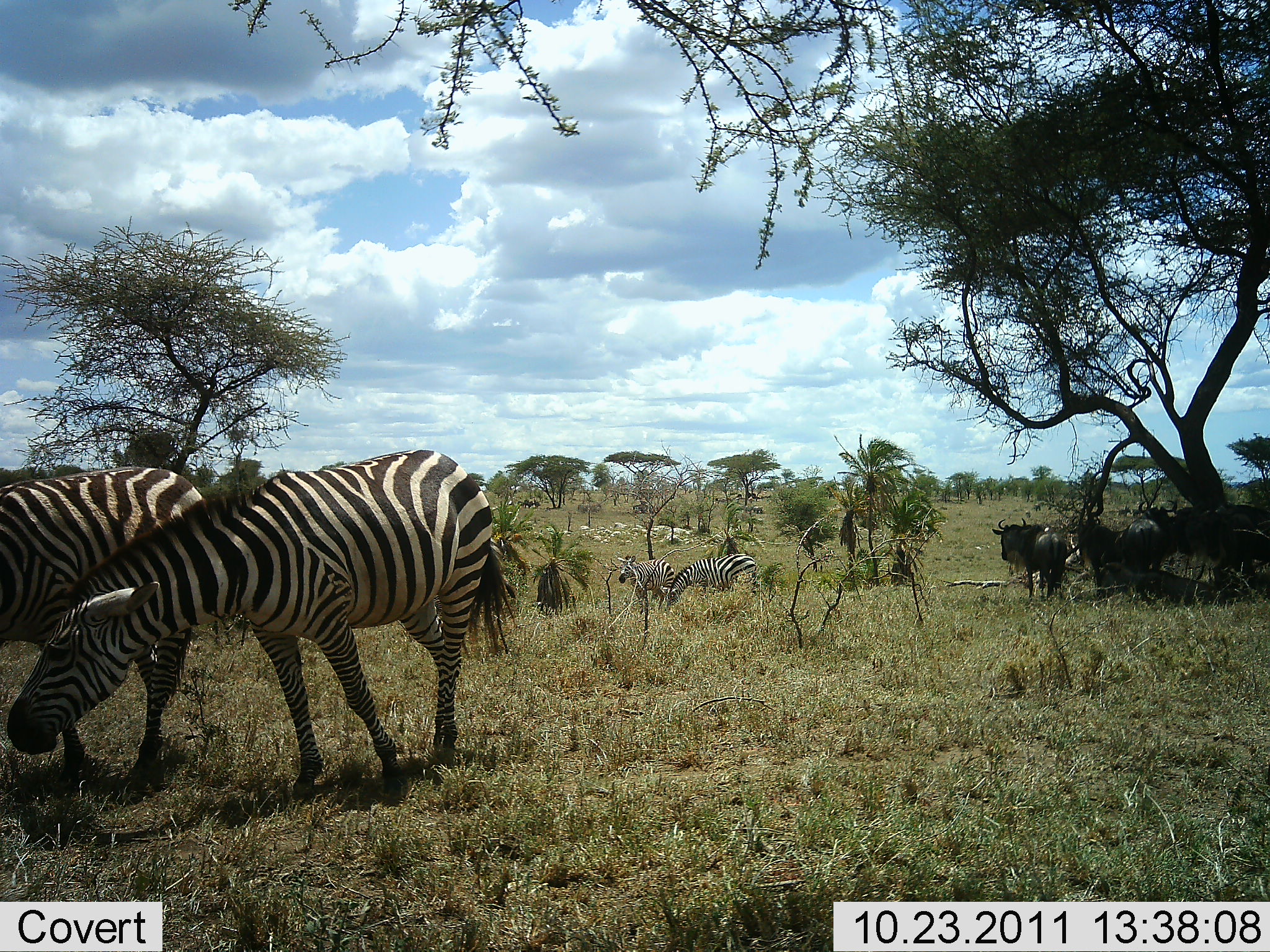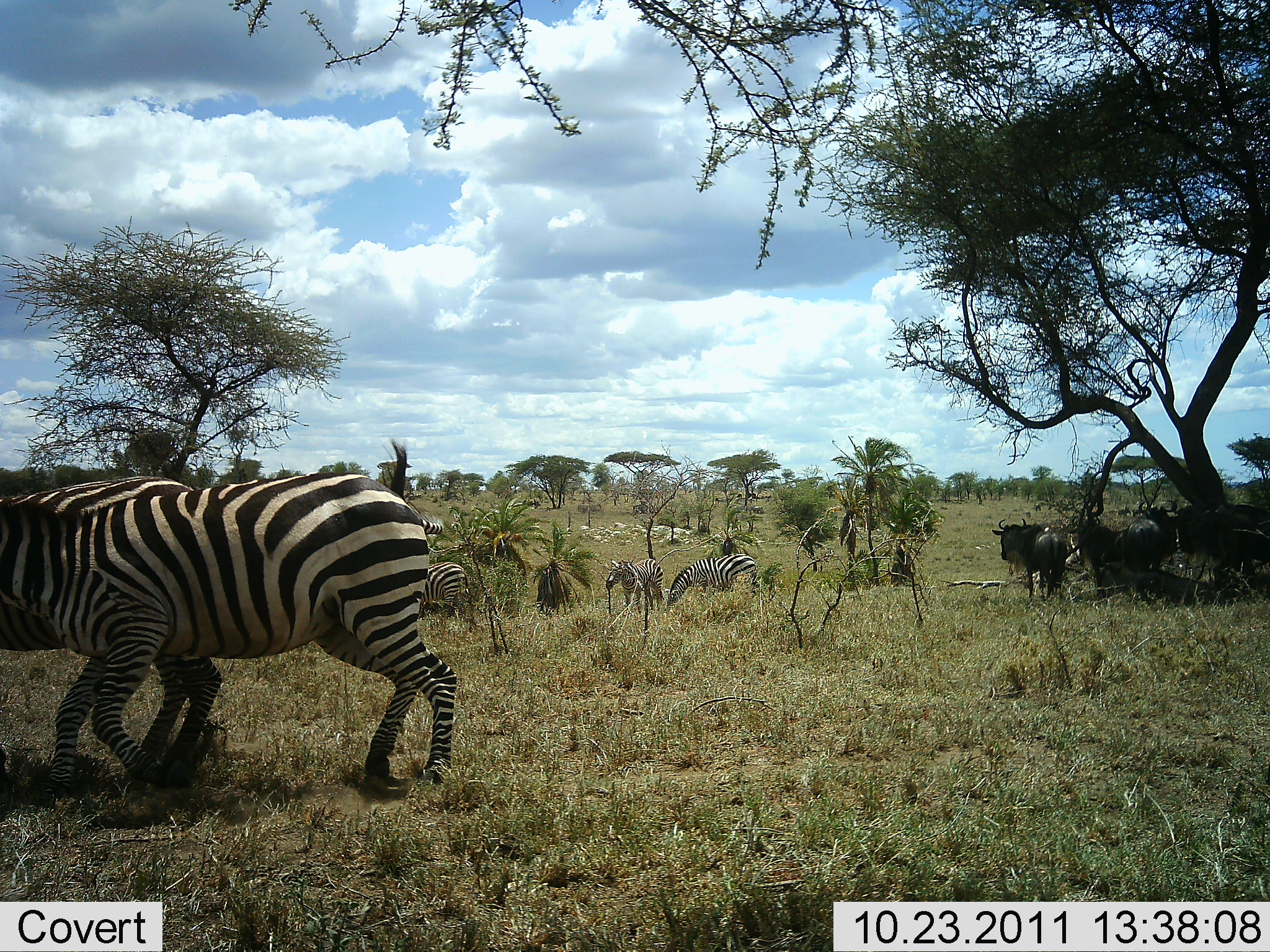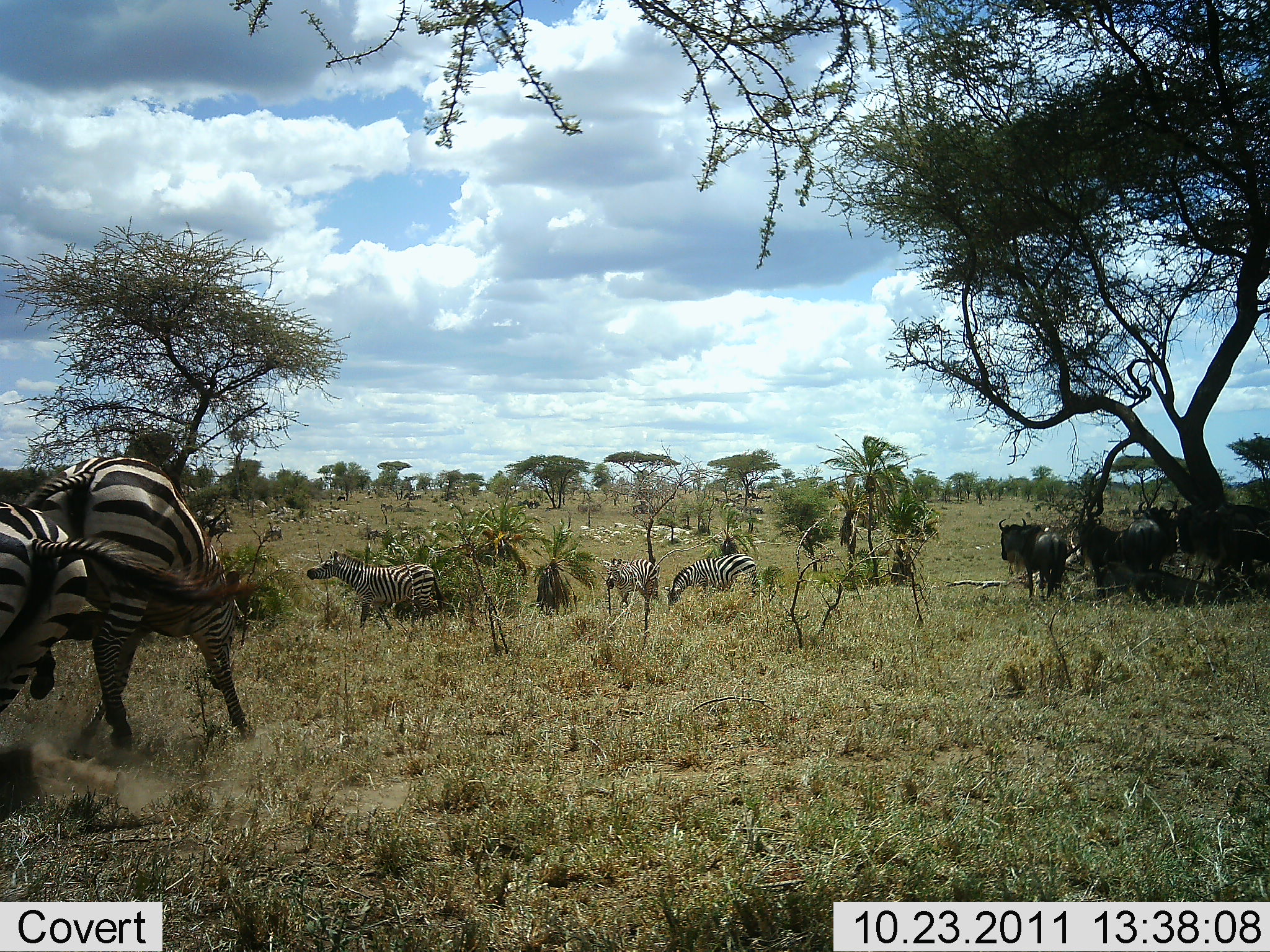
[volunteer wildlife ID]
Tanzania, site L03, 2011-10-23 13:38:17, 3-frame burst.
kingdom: Animalia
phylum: Chordata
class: Mammalia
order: Artiodactyla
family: Bovidae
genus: Connochaetes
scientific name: Connochaetes taurinus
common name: blue wildebeest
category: wildebeest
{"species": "wildebeest (blue wildebeest) (Connochaetes taurinus)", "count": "3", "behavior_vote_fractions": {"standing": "92%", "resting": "25%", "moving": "0%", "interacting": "8%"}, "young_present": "0%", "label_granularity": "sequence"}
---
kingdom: Animalia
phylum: Chordata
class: Mammalia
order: Perissodactyla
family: Equidae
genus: Equus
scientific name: Equus quagga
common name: plains zebra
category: zebra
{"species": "zebra (plains zebra) (Equus quagga)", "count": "5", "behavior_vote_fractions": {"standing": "64%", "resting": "0%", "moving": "50%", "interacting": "64%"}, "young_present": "0%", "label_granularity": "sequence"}